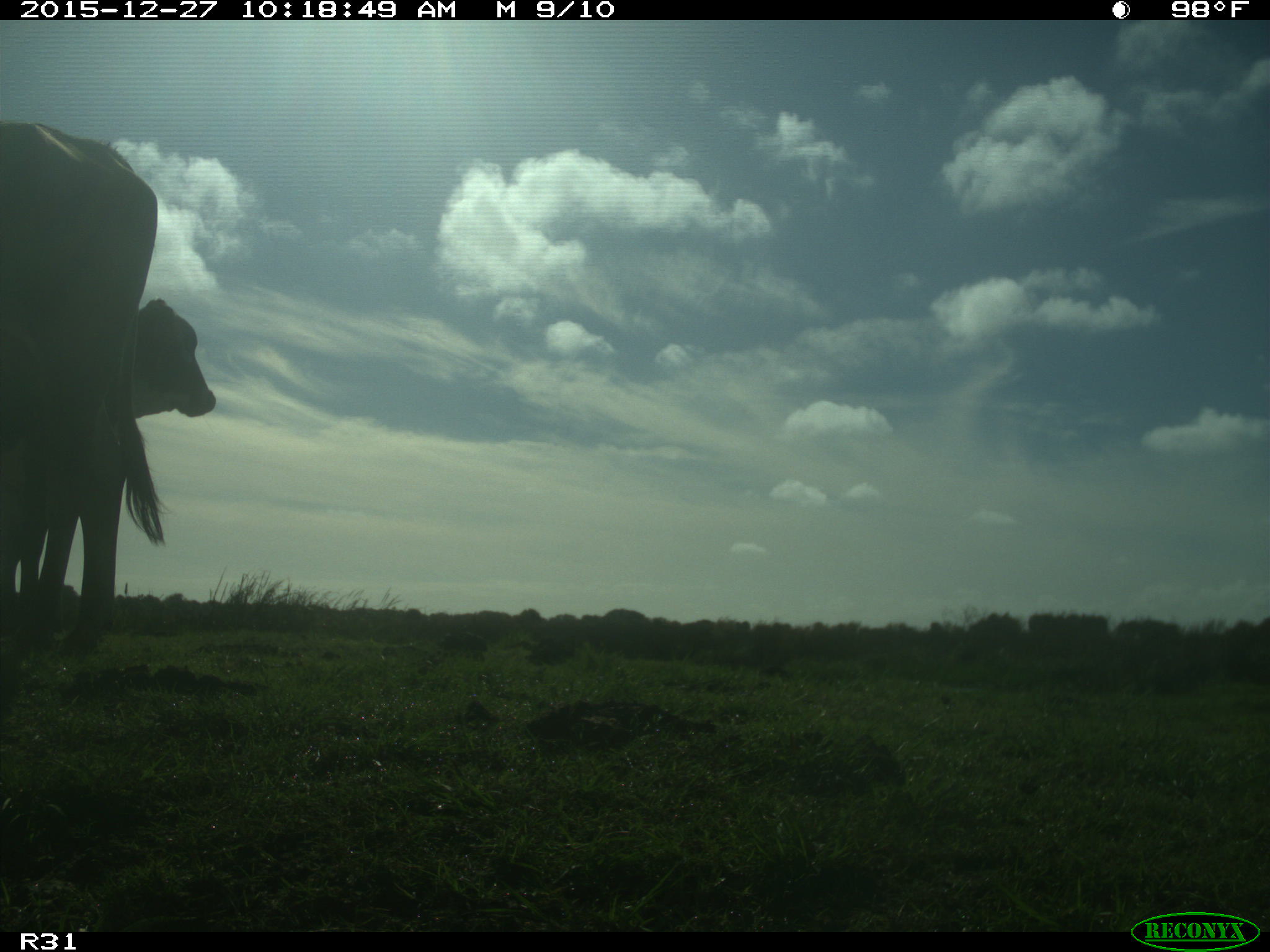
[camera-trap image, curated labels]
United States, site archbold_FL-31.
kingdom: Animalia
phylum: Chordata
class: Mammalia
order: Artiodactyla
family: Bovidae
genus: Bos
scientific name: Bos taurus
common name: domestic cow